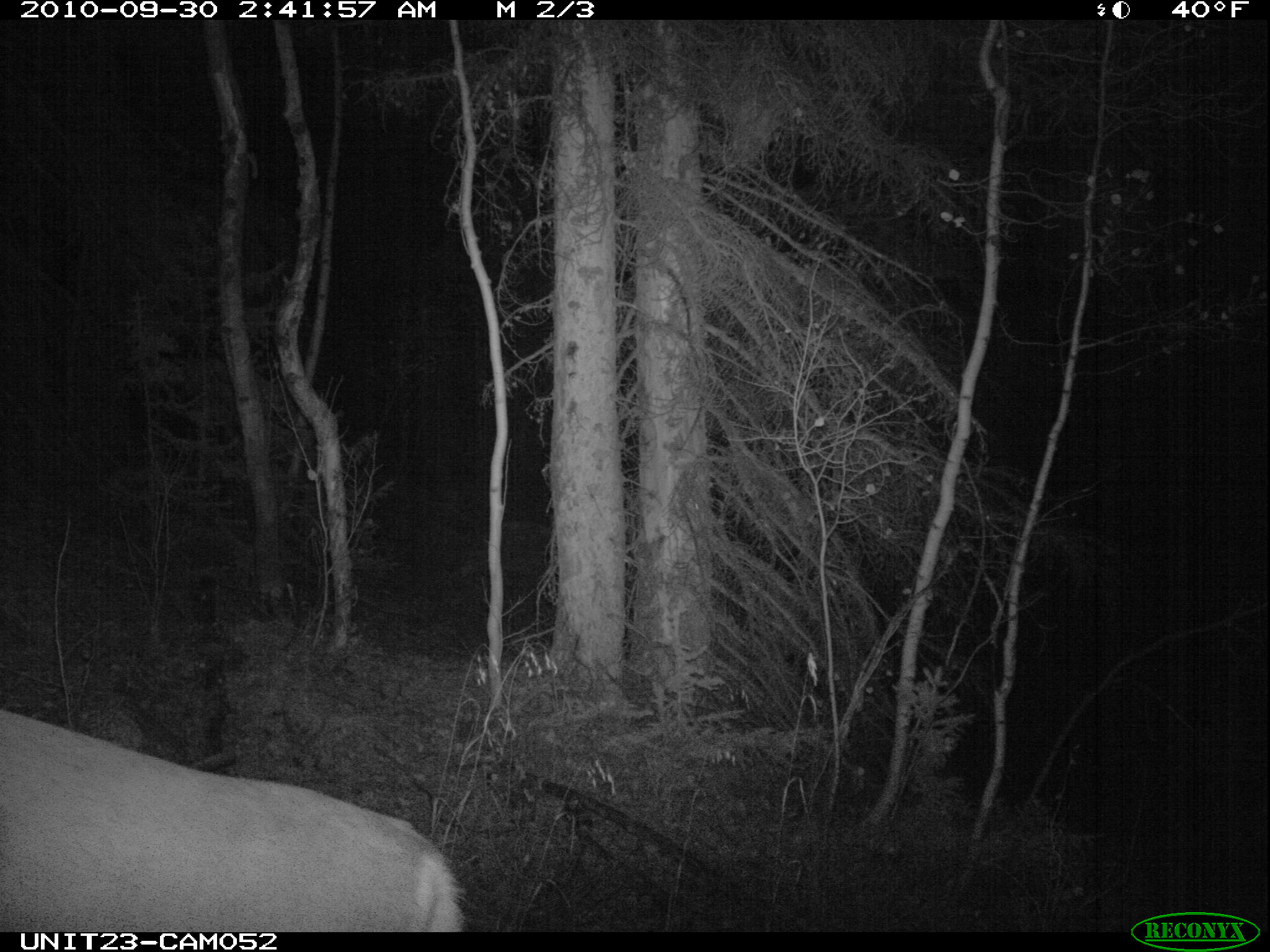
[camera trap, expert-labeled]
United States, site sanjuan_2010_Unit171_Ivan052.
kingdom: Animalia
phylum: Chordata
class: Mammalia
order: Artiodactyla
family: Cervidae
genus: Odocoileus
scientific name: Odocoileus hemionus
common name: mule deer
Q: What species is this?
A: Odocoileus hemionus (mule deer).